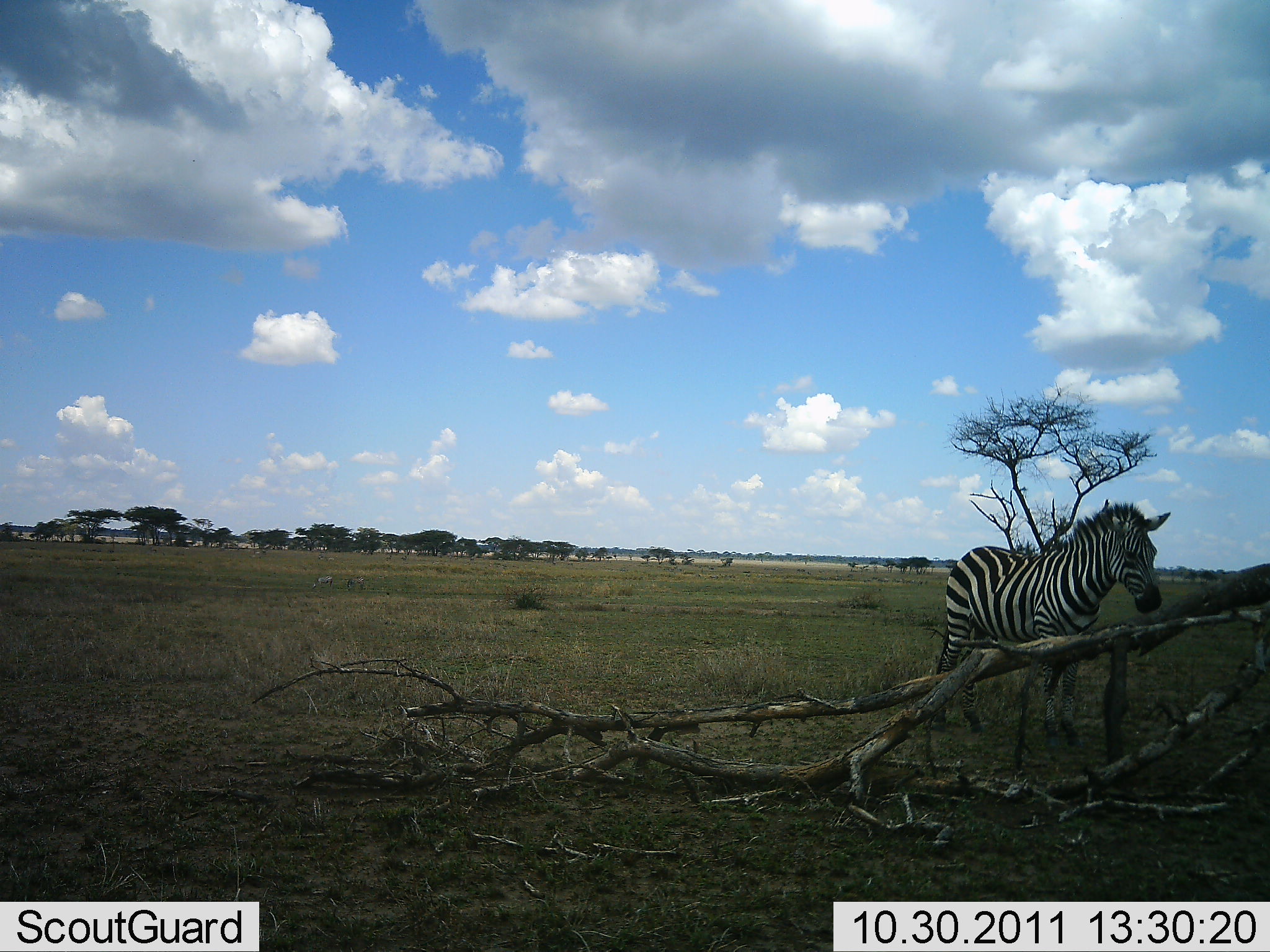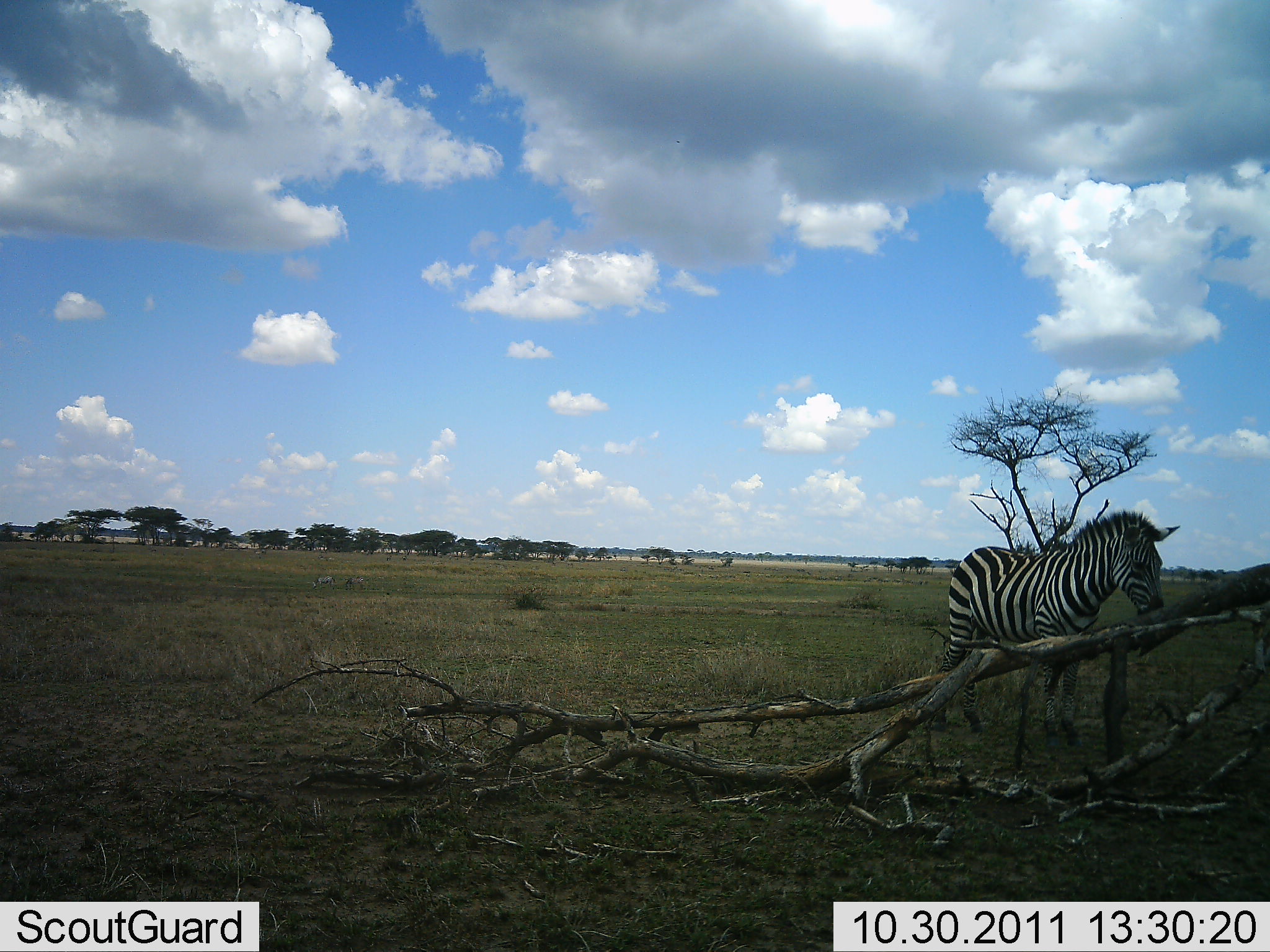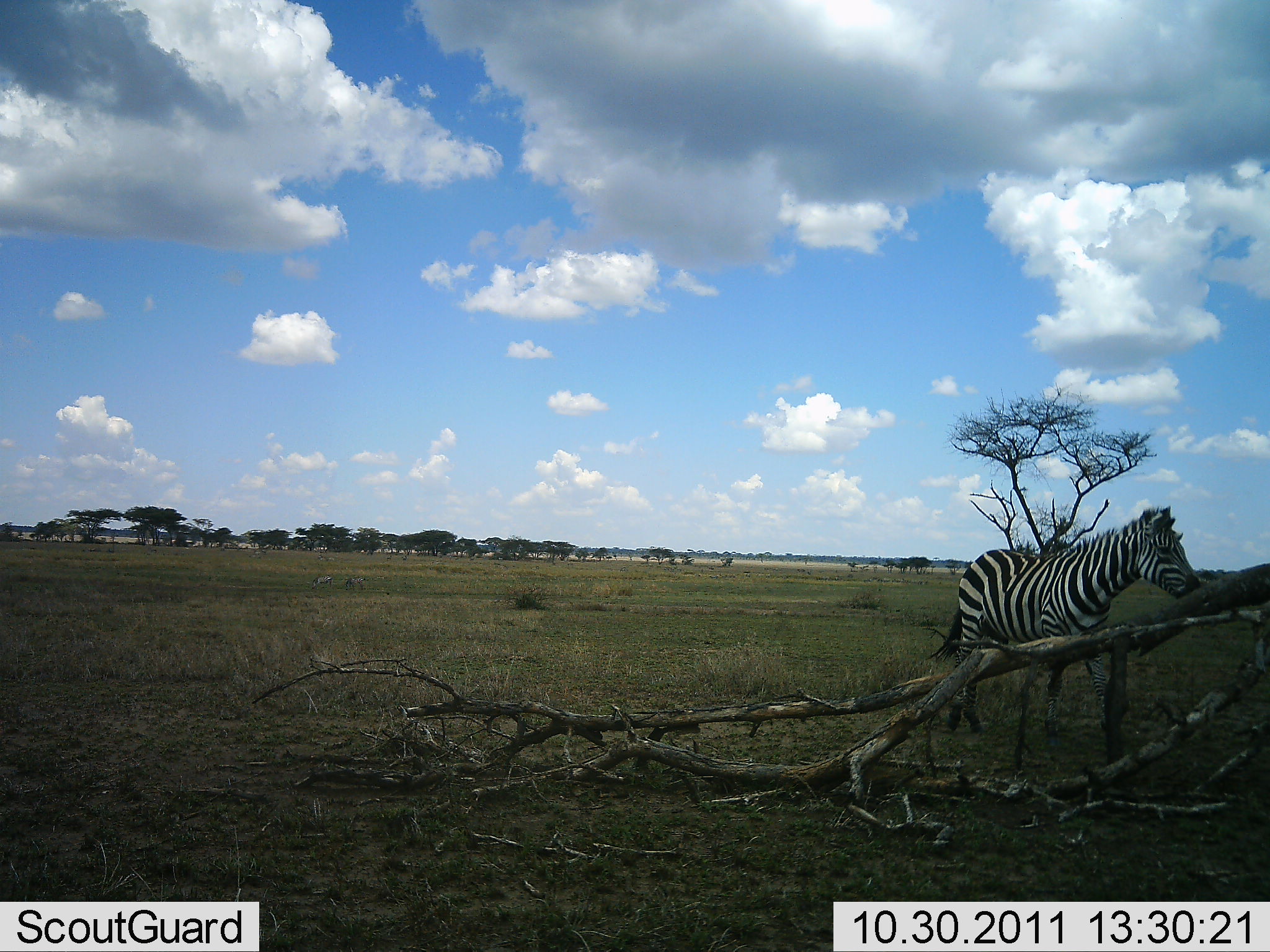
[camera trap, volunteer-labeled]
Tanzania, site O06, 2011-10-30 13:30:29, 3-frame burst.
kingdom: Animalia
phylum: Chordata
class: Mammalia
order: Perissodactyla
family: Equidae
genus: Equus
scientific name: Equus quagga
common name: plains zebra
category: zebra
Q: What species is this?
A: Zebra (plains zebra) (Equus quagga).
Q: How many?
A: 1.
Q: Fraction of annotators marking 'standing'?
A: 67%.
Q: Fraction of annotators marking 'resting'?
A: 0%.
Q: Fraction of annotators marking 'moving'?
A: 25%.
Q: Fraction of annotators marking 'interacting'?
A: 0%.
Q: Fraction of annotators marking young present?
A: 0%.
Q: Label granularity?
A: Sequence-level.